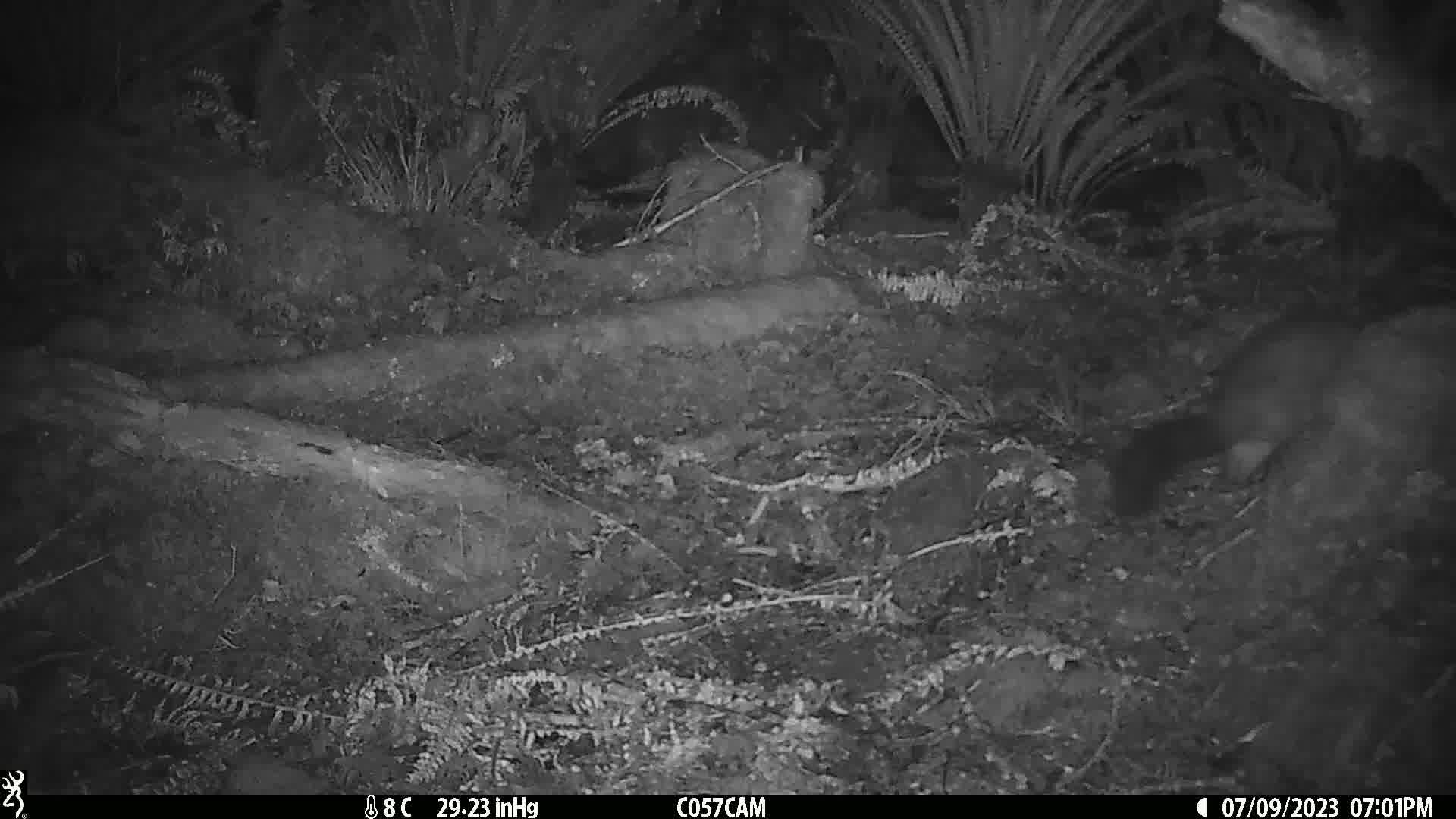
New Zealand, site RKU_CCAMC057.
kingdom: Animalia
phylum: Chordata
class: Mammalia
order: Diprotodontia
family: Phalangeridae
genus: Trichosurus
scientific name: Trichosurus vulpecula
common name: common brushtail possum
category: possum